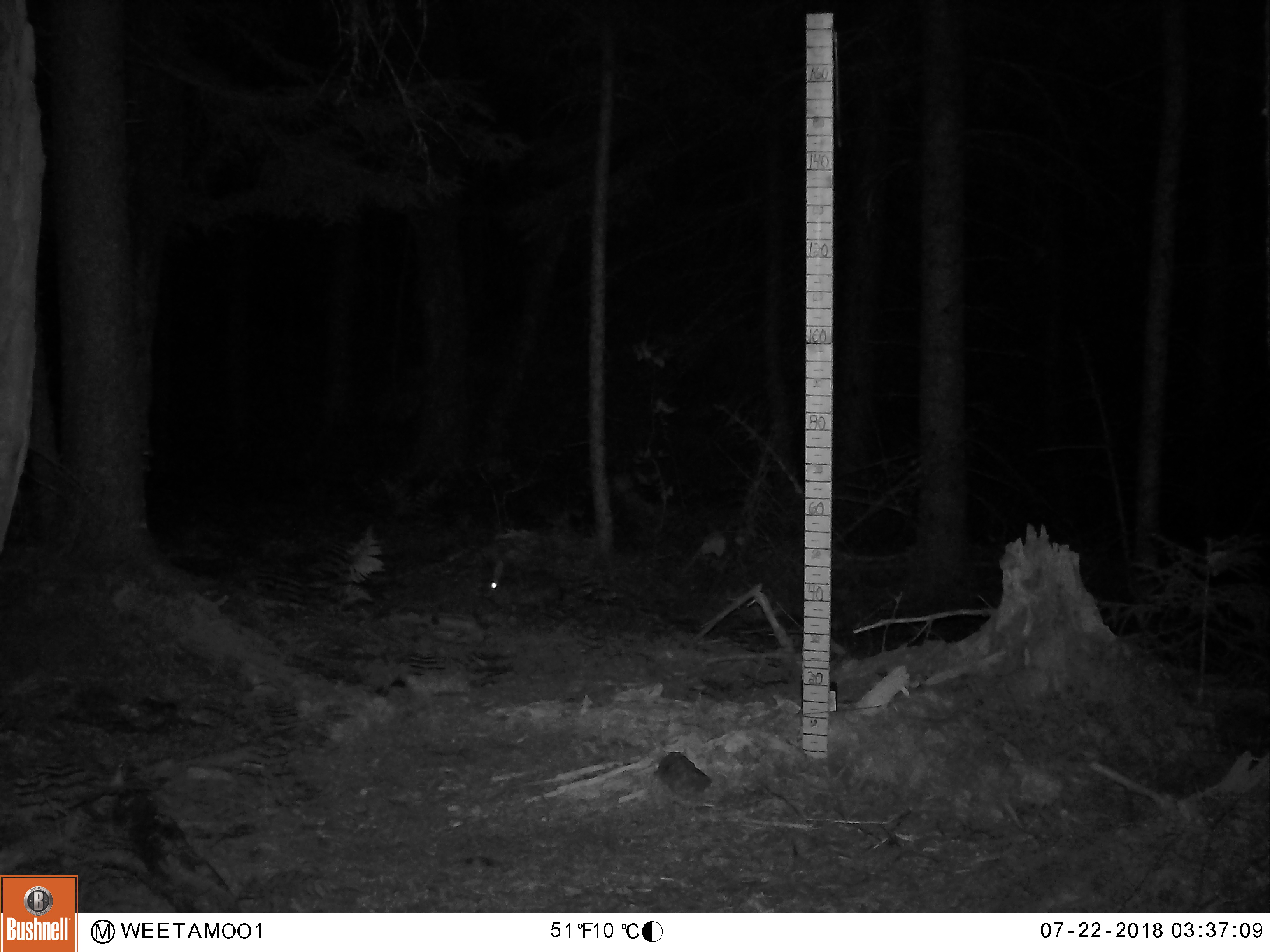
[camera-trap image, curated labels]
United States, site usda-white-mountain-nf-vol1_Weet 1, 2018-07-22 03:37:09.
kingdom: Animalia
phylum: Chordata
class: Mammalia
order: Lagomorpha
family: Leporidae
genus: Lepus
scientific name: Lepus americanus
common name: snowshoe hare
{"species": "snowshoe hare (Lepus americanus)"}